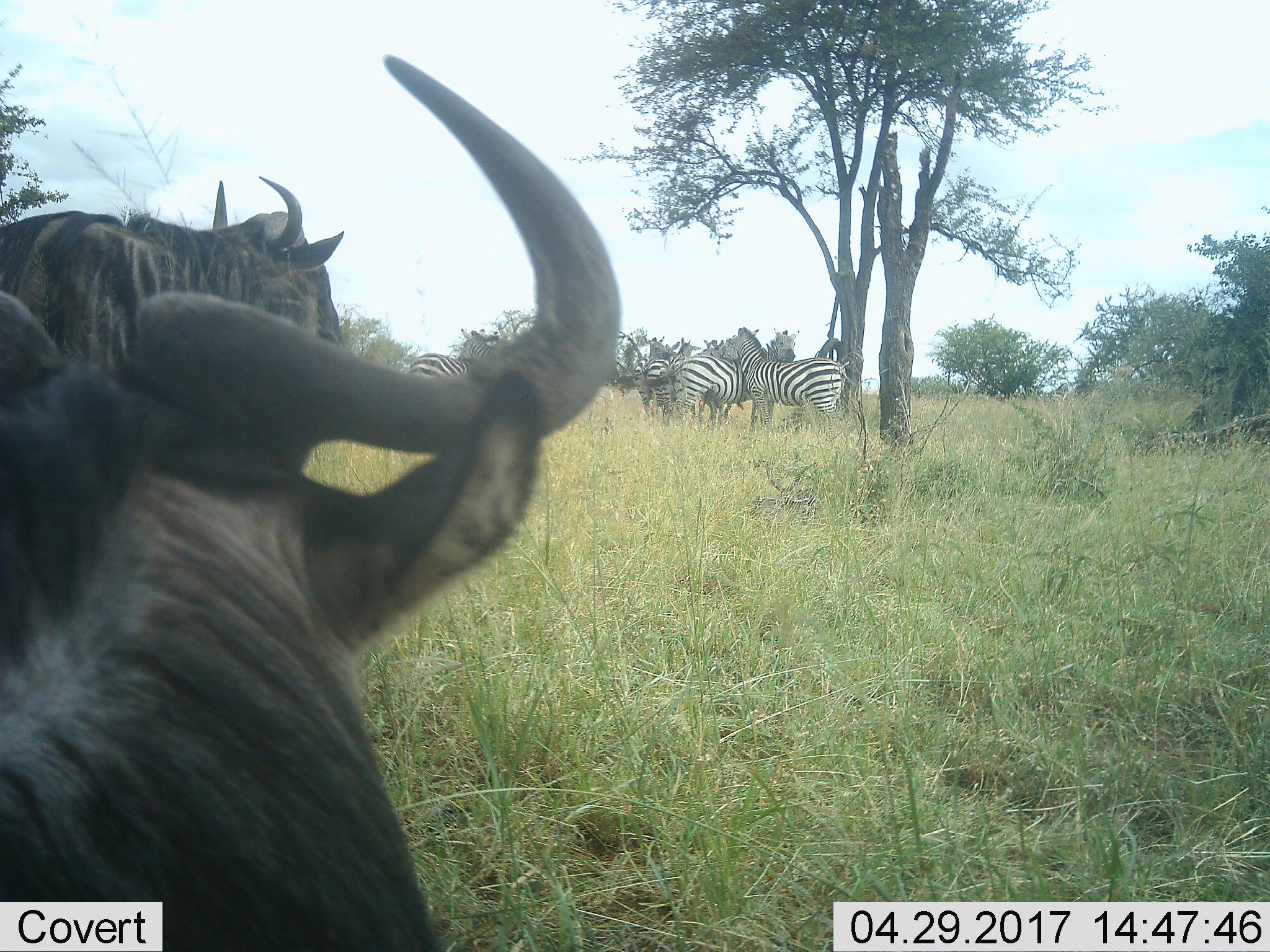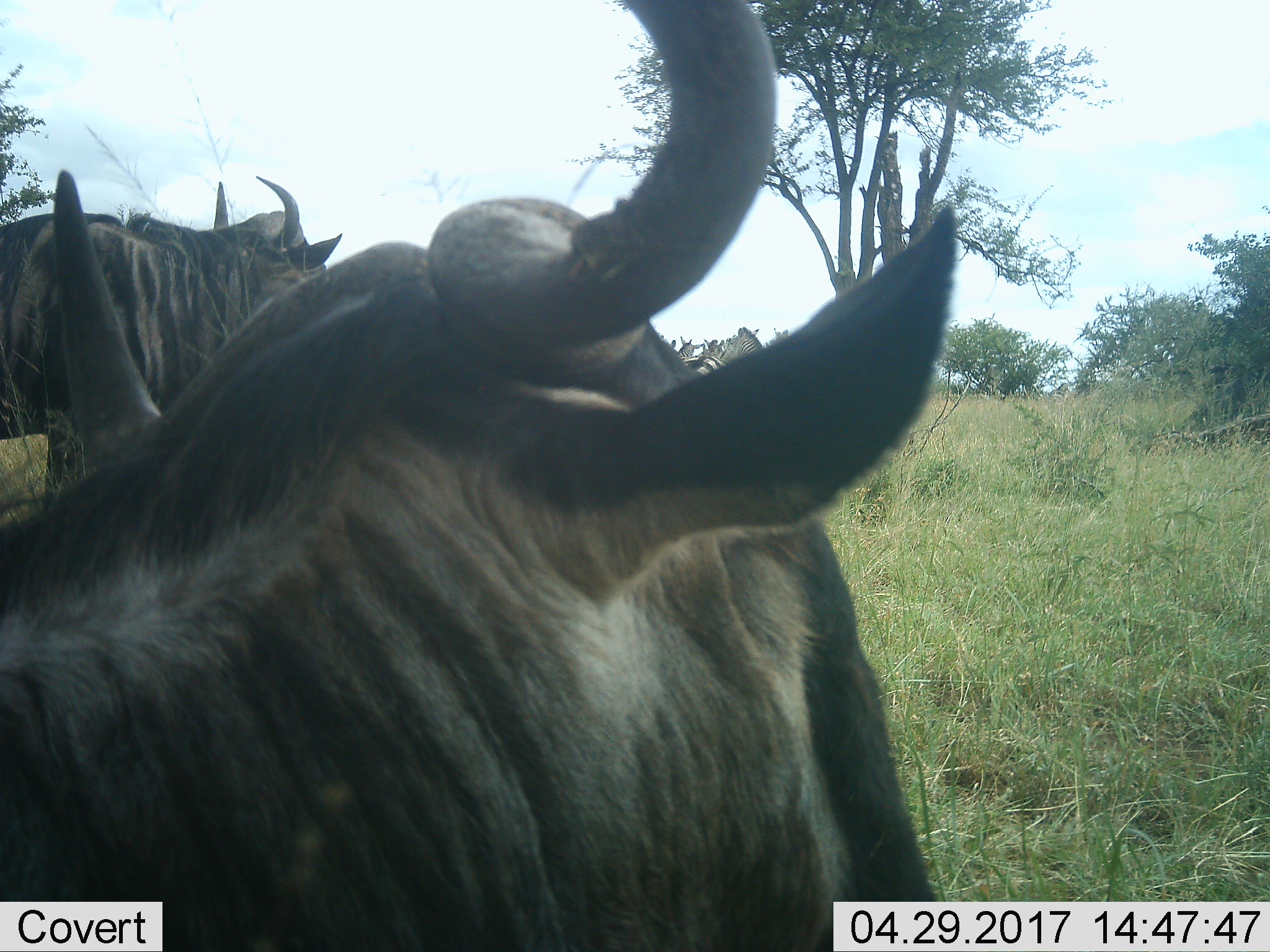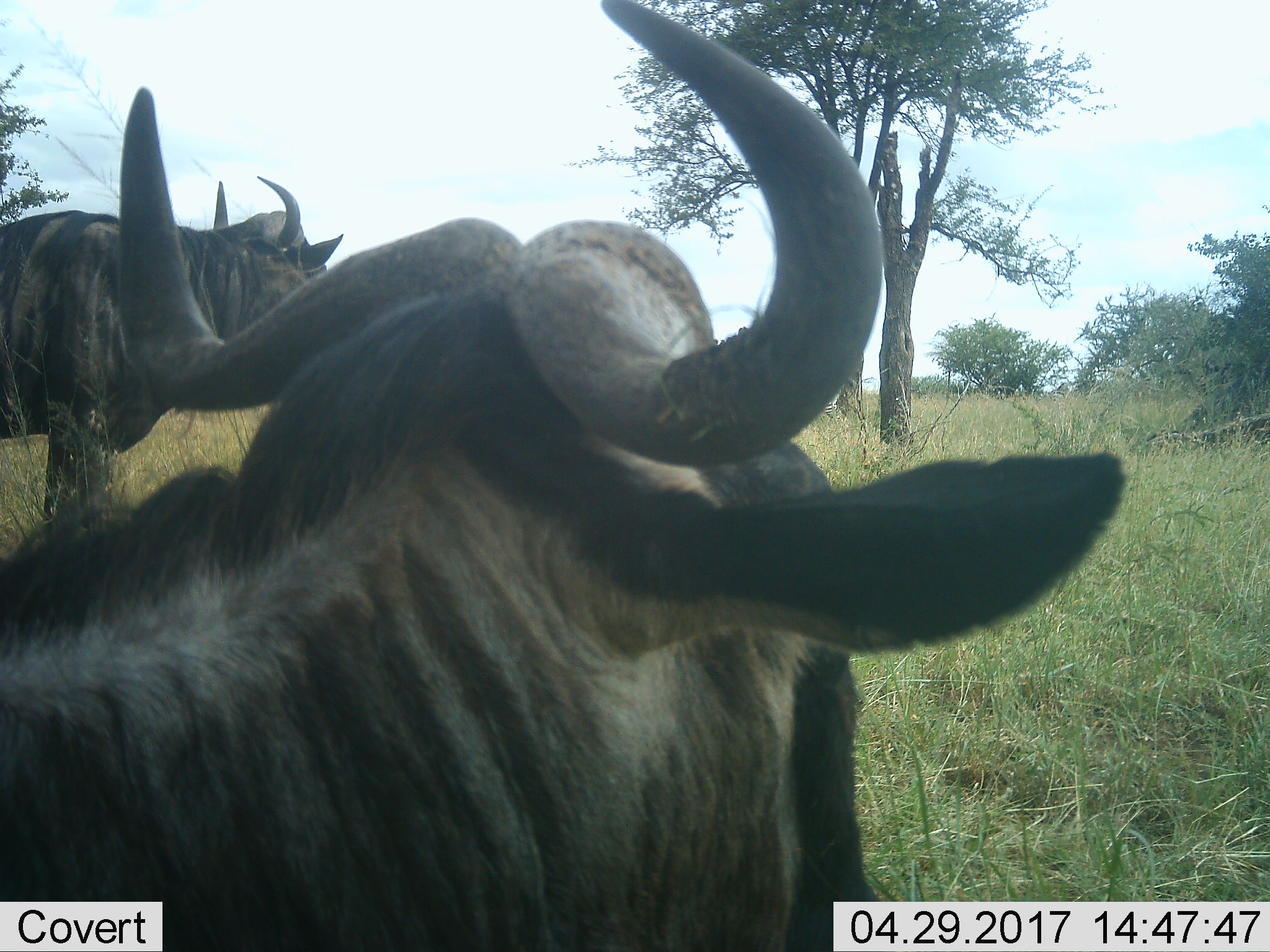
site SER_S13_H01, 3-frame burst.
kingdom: Animalia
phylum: Chordata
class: Mammalia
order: Artiodactyla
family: Bovidae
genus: Connochaetes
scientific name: Connochaetes taurinus taurinus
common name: blue wildebeest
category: wildebeestblue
Wildebeestblue (blue wildebeest) (Connochaetes taurinus taurinus), count 2. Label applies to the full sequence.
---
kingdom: Animalia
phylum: Chordata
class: Mammalia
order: Perissodactyla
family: Equidae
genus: Equus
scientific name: Equus quagga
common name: plains zebra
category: zebraplains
Zebraplains (plains zebra) (Equus quagga), count 7. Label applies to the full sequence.